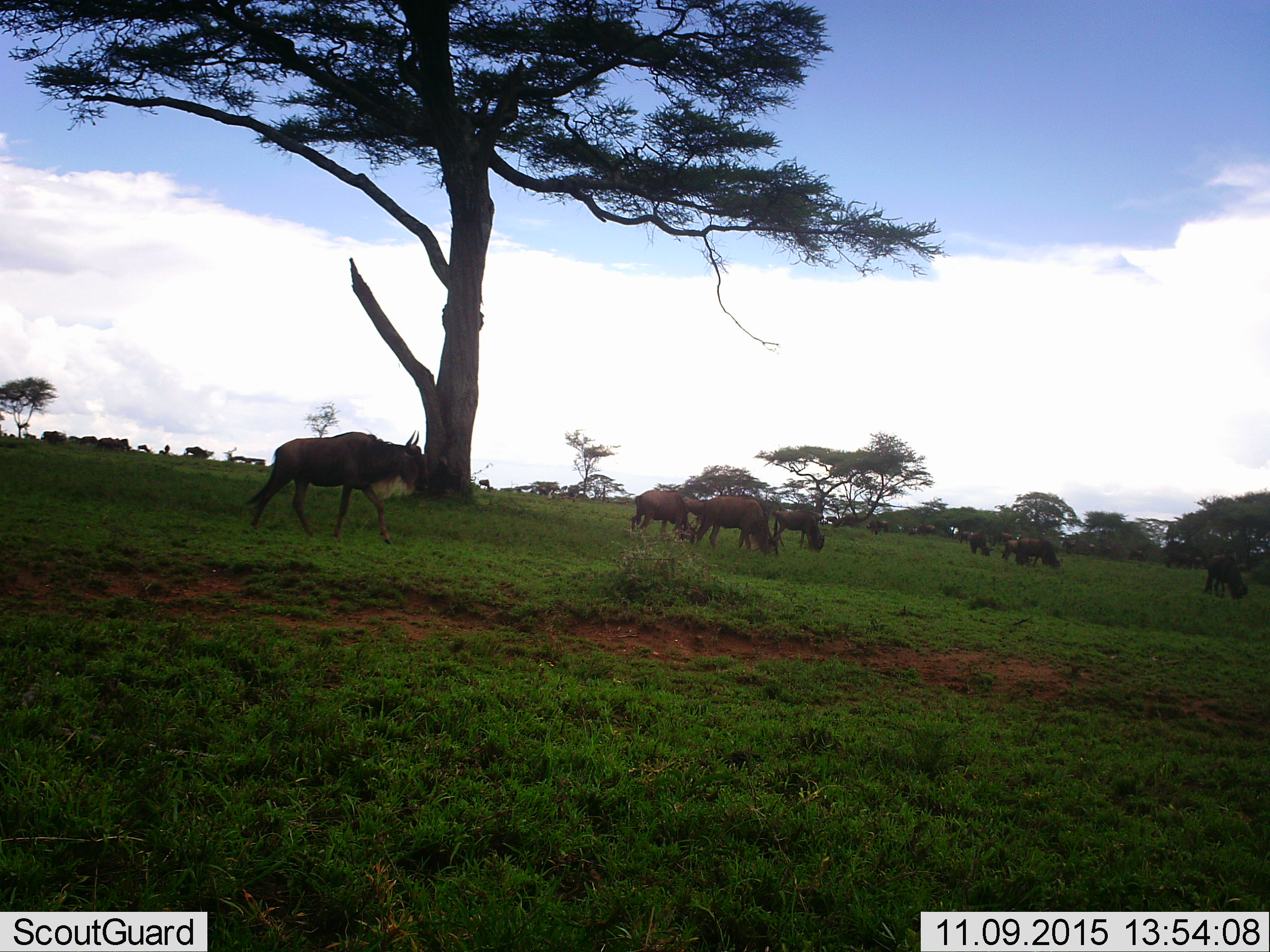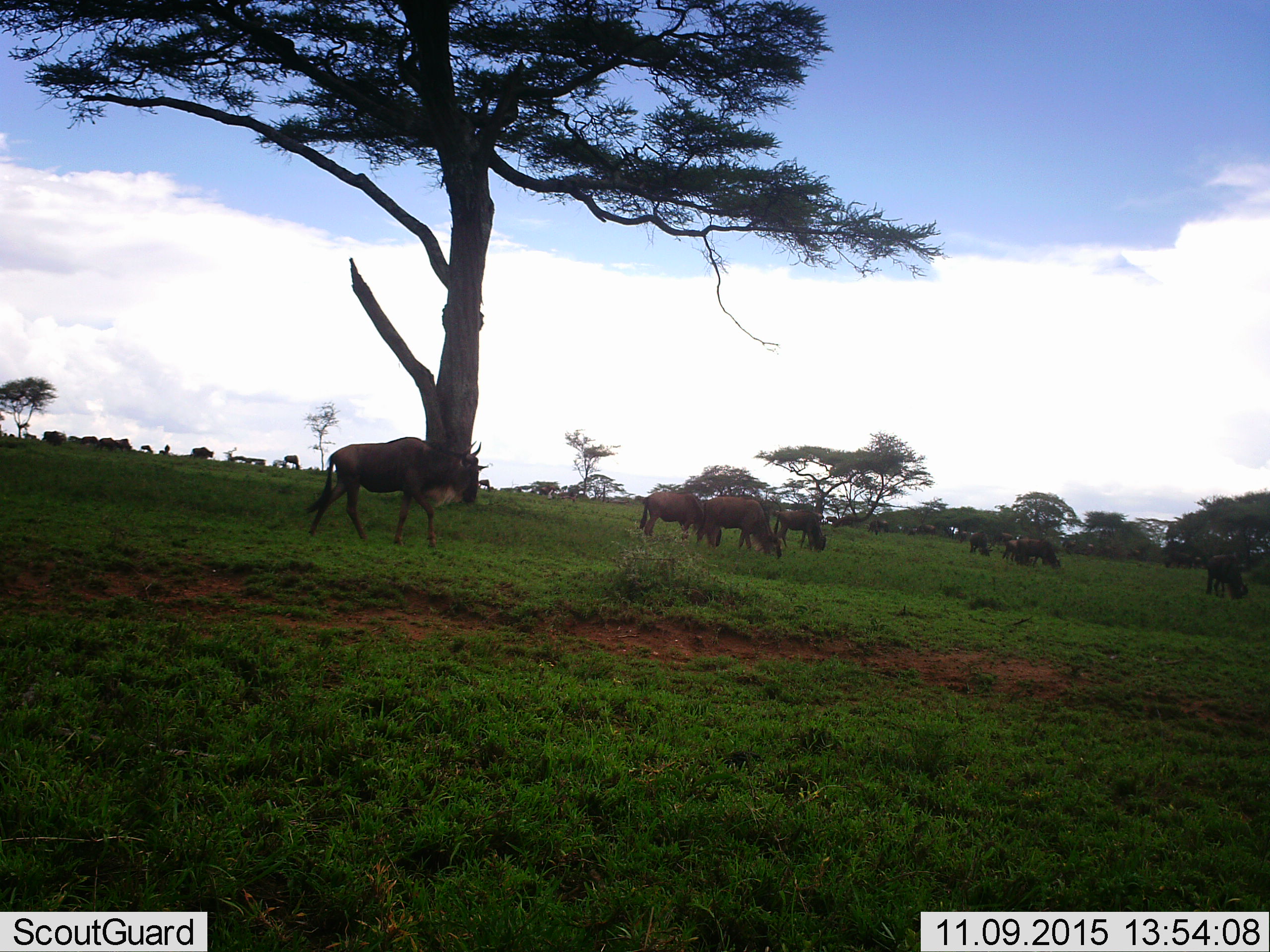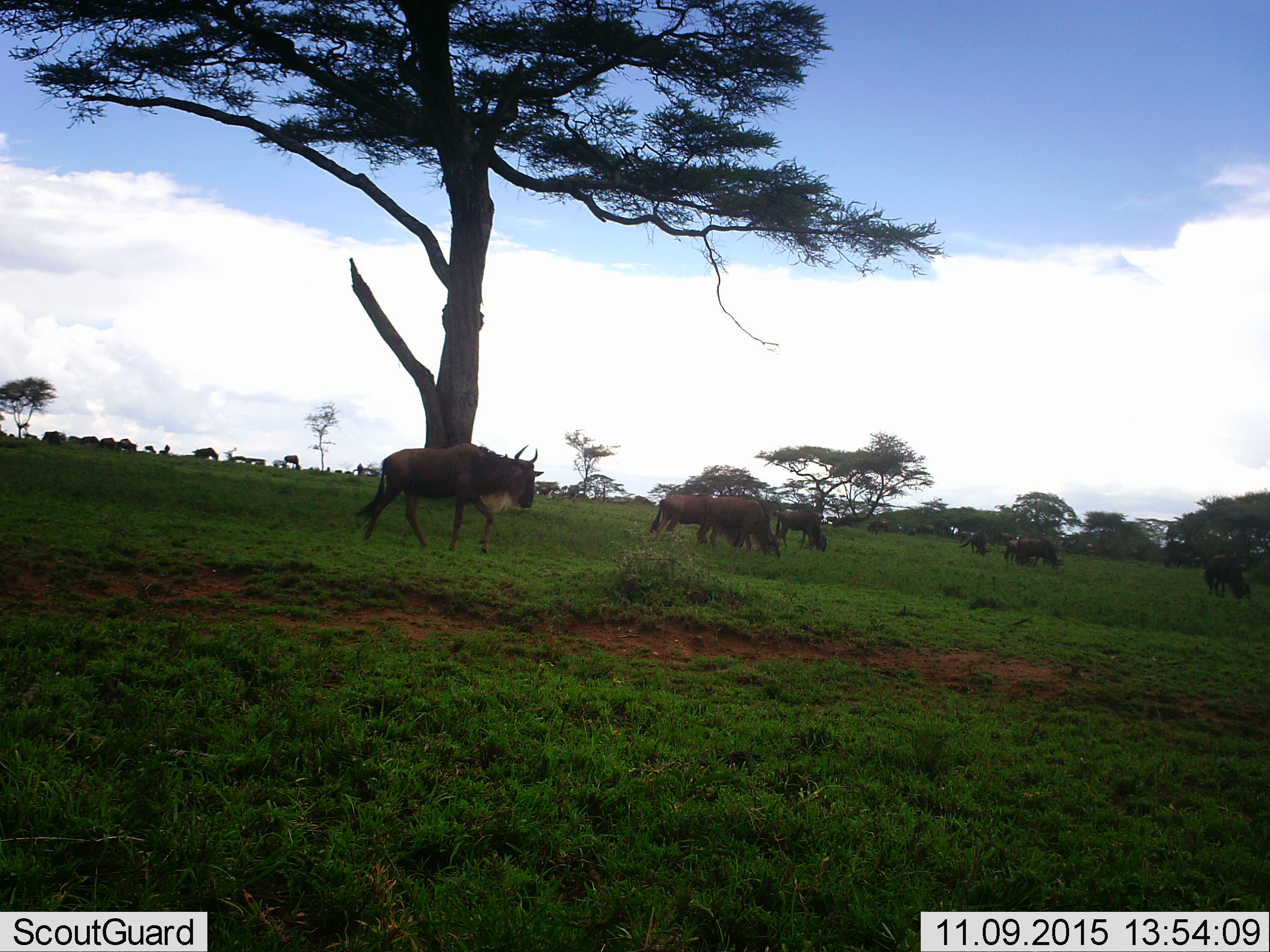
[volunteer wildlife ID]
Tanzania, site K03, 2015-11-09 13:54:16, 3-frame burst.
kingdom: Animalia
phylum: Chordata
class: Mammalia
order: Artiodactyla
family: Bovidae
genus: Connochaetes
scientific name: Connochaetes taurinus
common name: blue wildebeest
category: wildebeest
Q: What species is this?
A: Wildebeest (blue wildebeest) (Connochaetes taurinus).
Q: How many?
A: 11-50.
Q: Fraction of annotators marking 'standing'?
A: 70%.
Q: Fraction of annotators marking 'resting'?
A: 0%.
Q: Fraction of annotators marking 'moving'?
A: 90%.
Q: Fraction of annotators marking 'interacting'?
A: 0%.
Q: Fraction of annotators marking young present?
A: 10%.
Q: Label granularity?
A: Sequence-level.